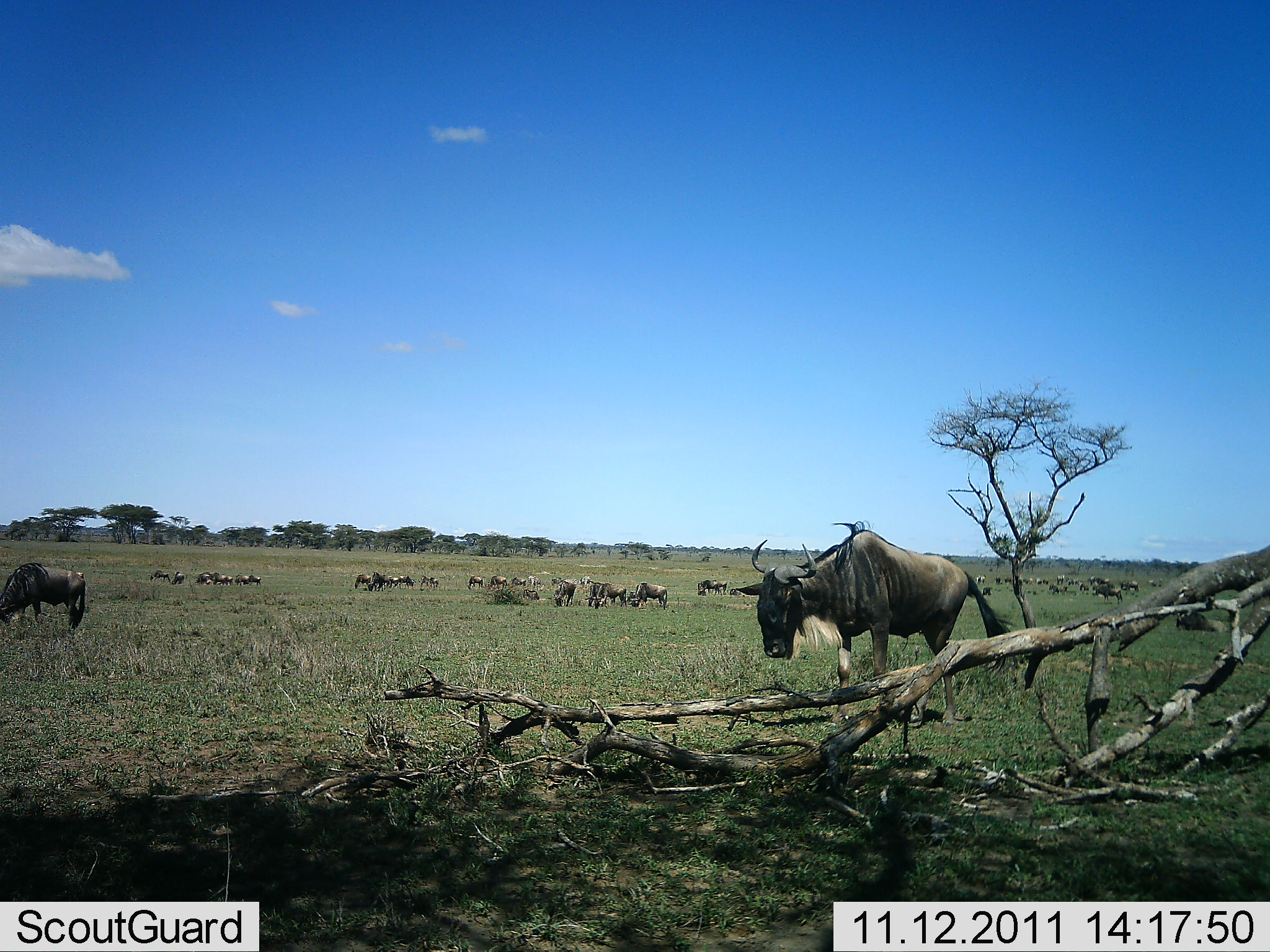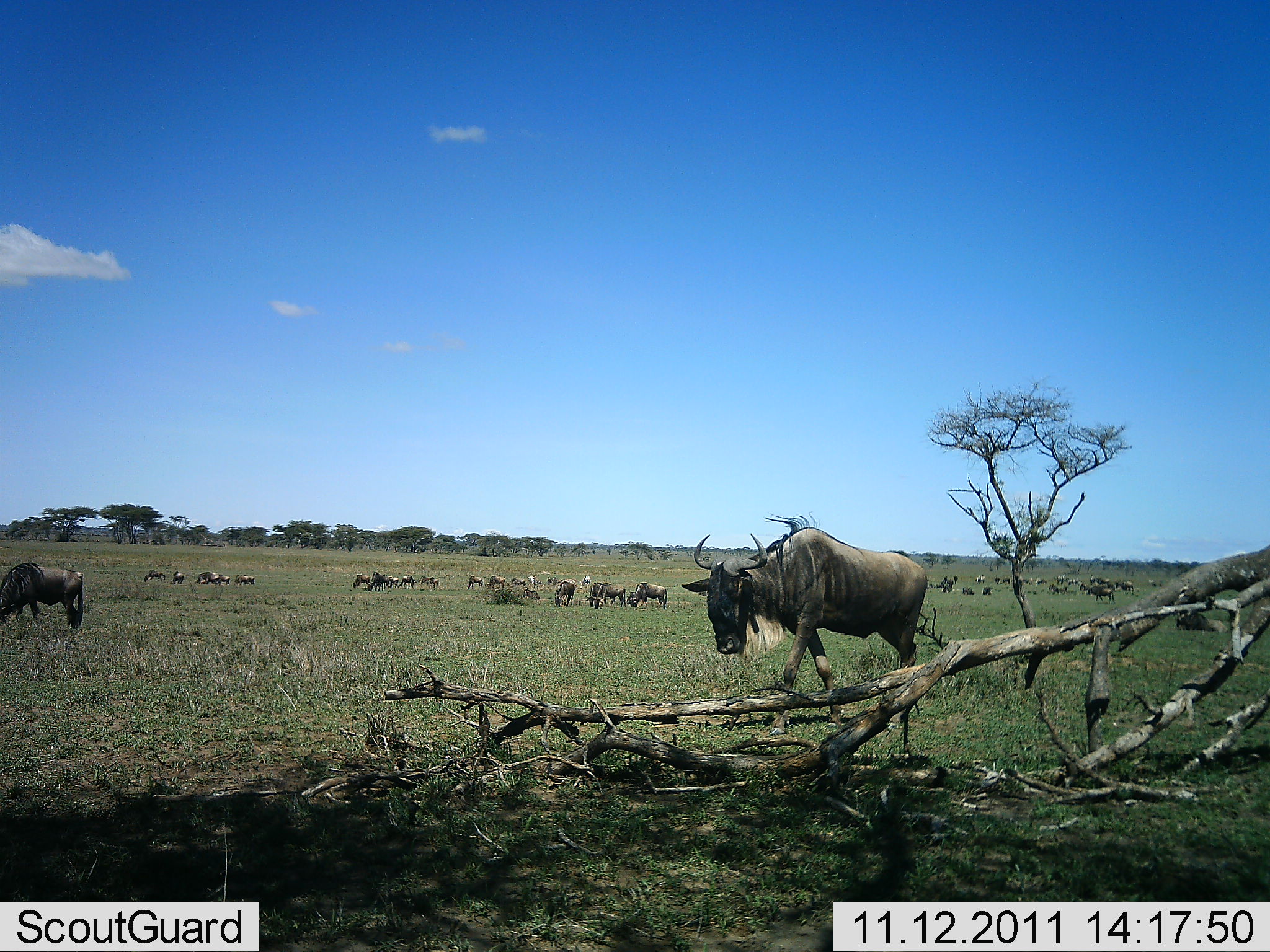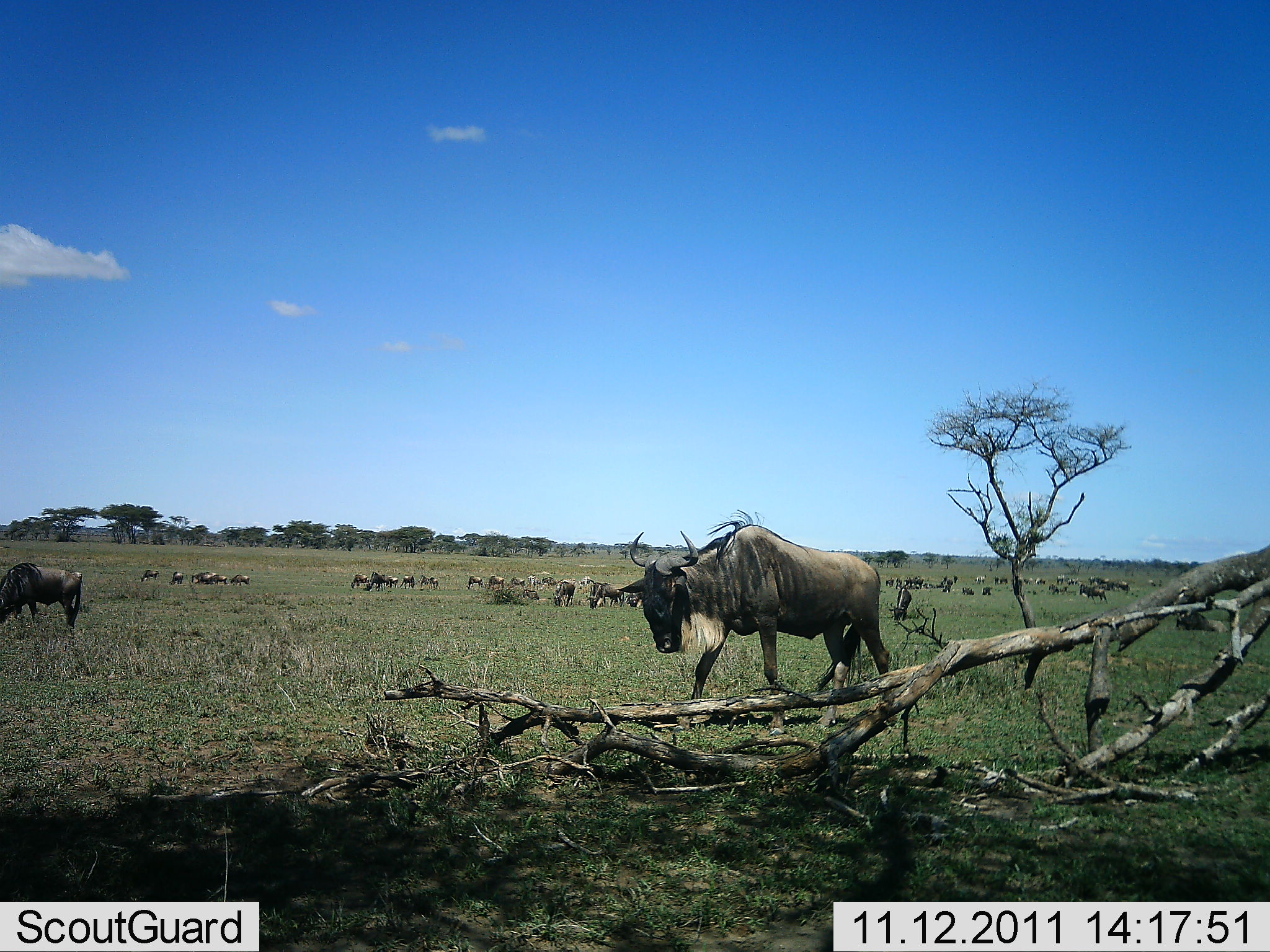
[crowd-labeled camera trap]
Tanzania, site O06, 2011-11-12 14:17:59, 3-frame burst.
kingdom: Animalia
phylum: Chordata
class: Mammalia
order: Artiodactyla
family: Bovidae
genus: Connochaetes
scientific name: Connochaetes taurinus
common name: blue wildebeest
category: wildebeest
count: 11-50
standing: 73%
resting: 0%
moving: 82%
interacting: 18%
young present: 0%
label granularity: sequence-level